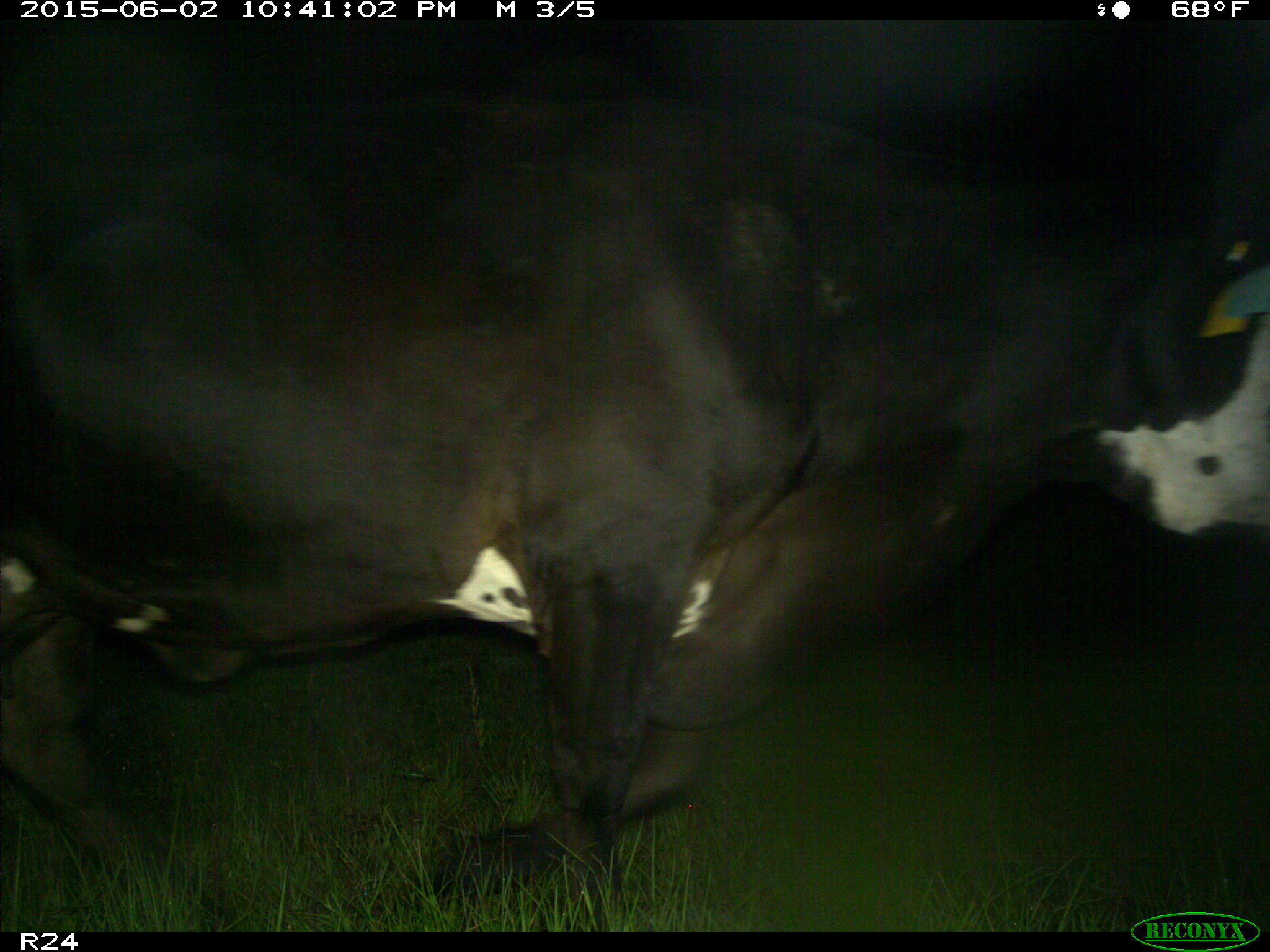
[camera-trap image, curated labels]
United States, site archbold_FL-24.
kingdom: Animalia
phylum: Chordata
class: Mammalia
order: Artiodactyla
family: Bovidae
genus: Bos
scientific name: Bos taurus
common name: domestic cow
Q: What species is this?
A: Bos taurus (domestic cow).